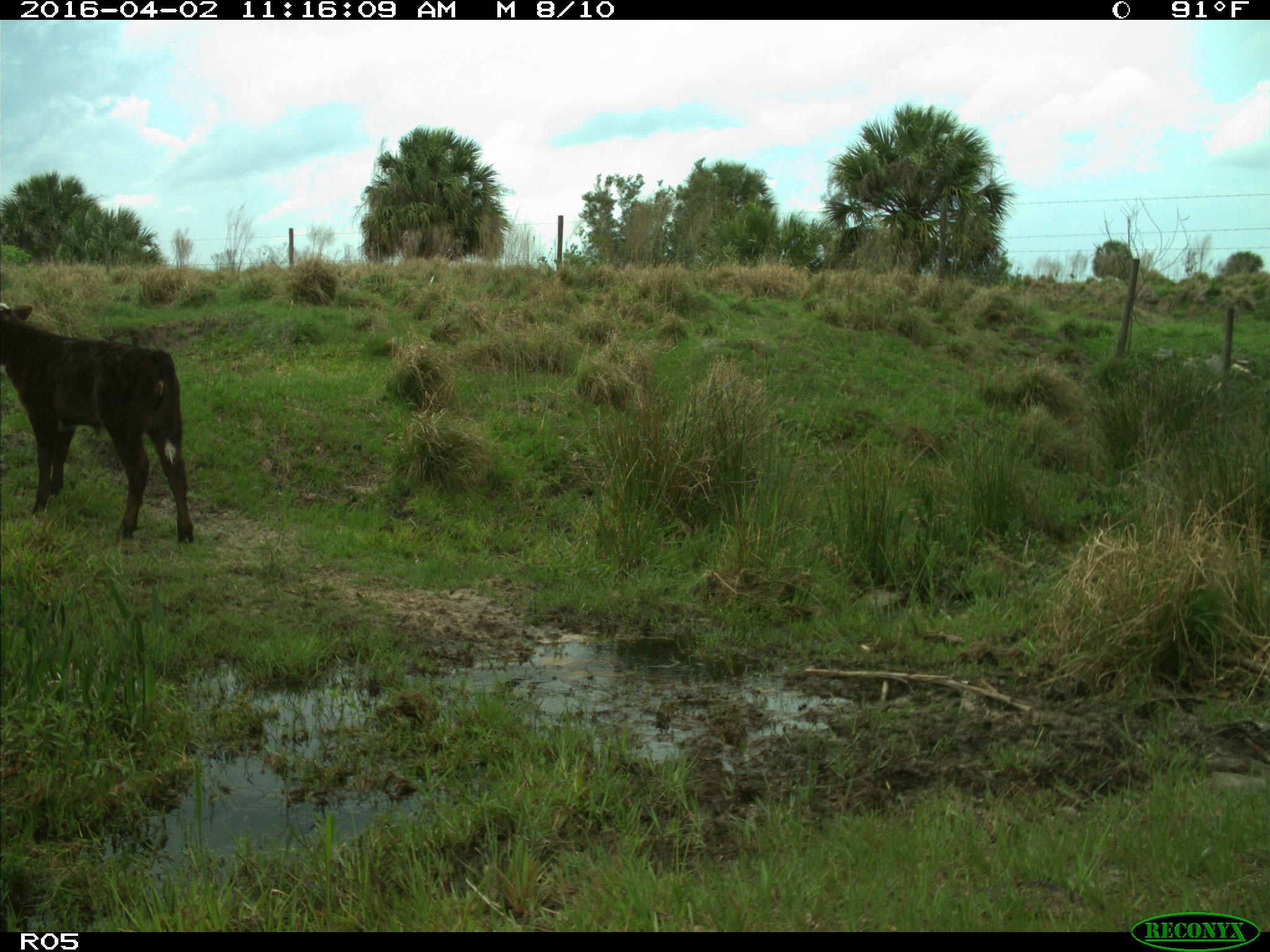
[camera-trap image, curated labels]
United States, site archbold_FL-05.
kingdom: Animalia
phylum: Chordata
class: Mammalia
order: Artiodactyla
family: Bovidae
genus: Bos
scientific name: Bos taurus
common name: domestic cow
Bos taurus (domestic cow).